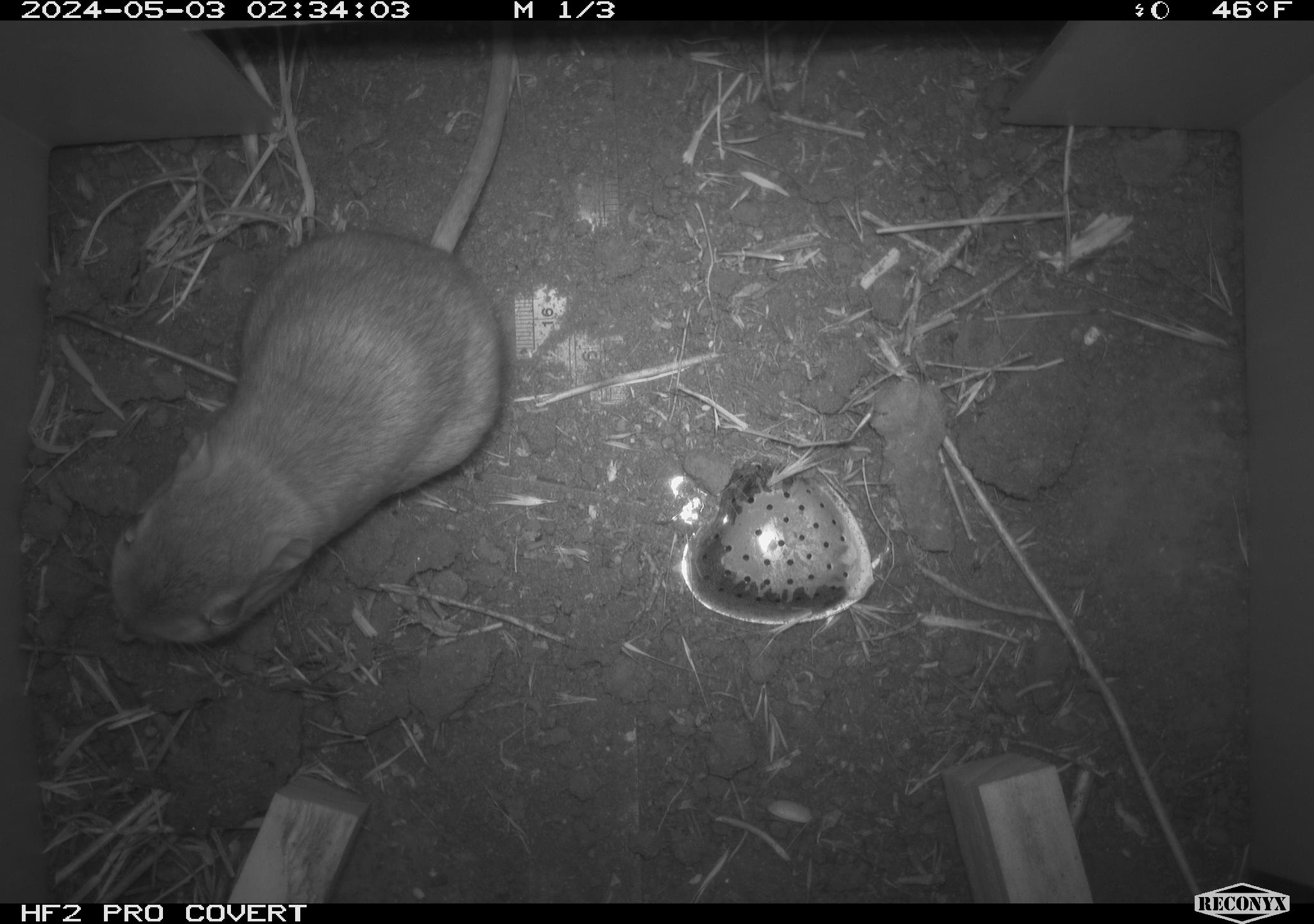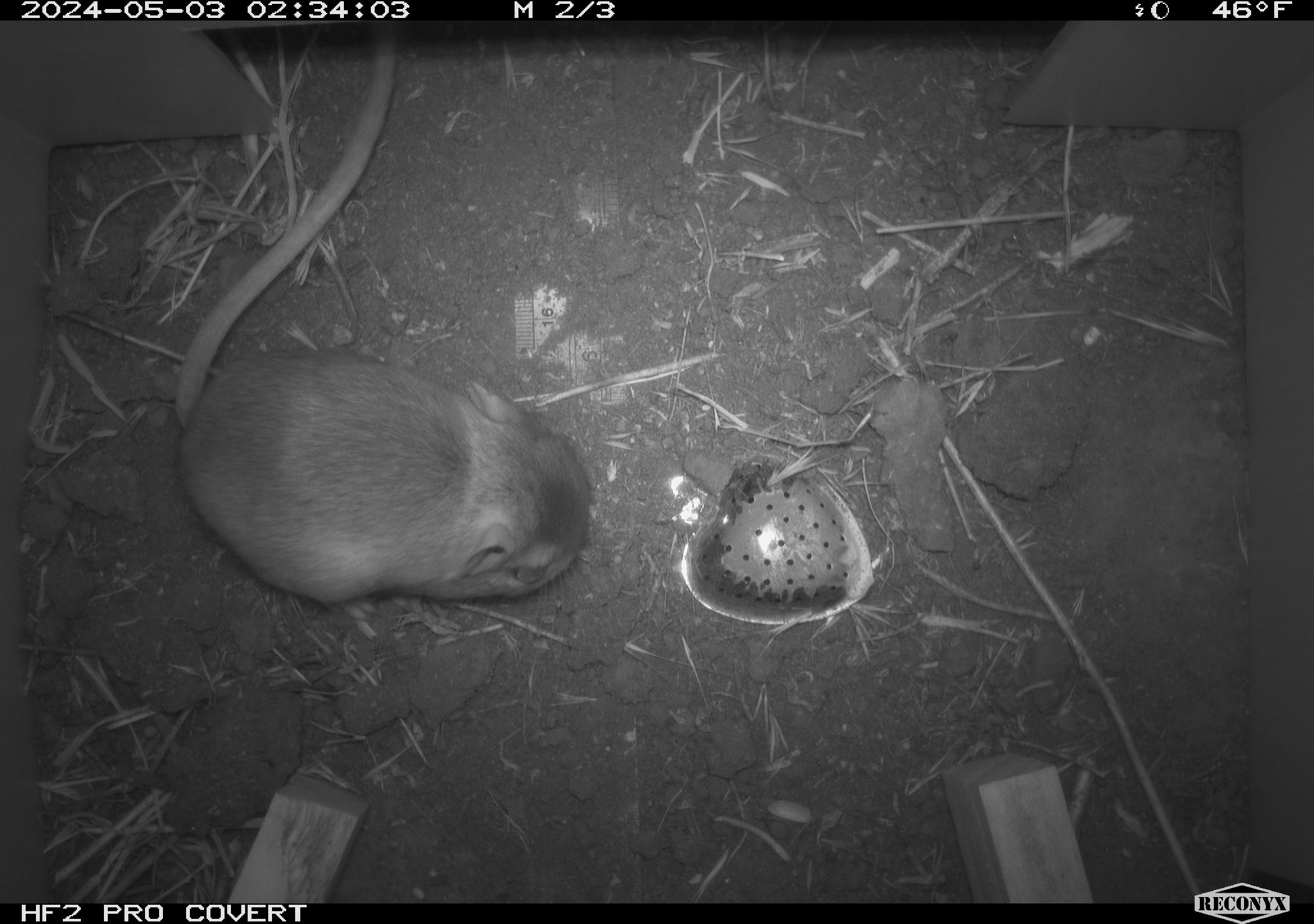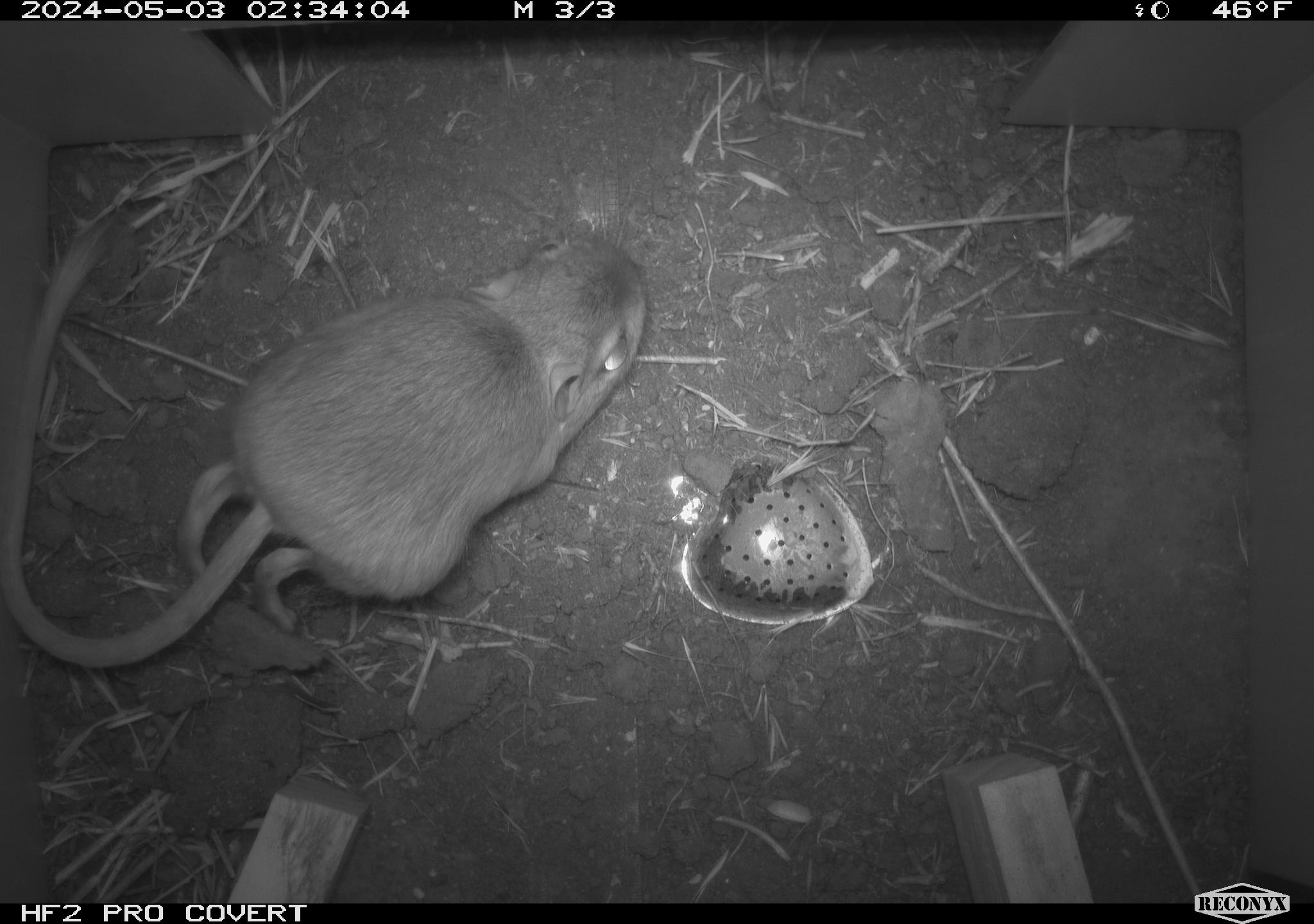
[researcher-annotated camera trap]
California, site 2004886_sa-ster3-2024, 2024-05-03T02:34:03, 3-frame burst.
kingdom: Animalia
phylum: Chordata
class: Mammalia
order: Rodentia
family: Heteromyidae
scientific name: Heteromyidae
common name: kangaroo rats and pocket mice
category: heteromyidae family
Heteromyidae family (kangaroo rats and pocket mice) (Heteromyidae).